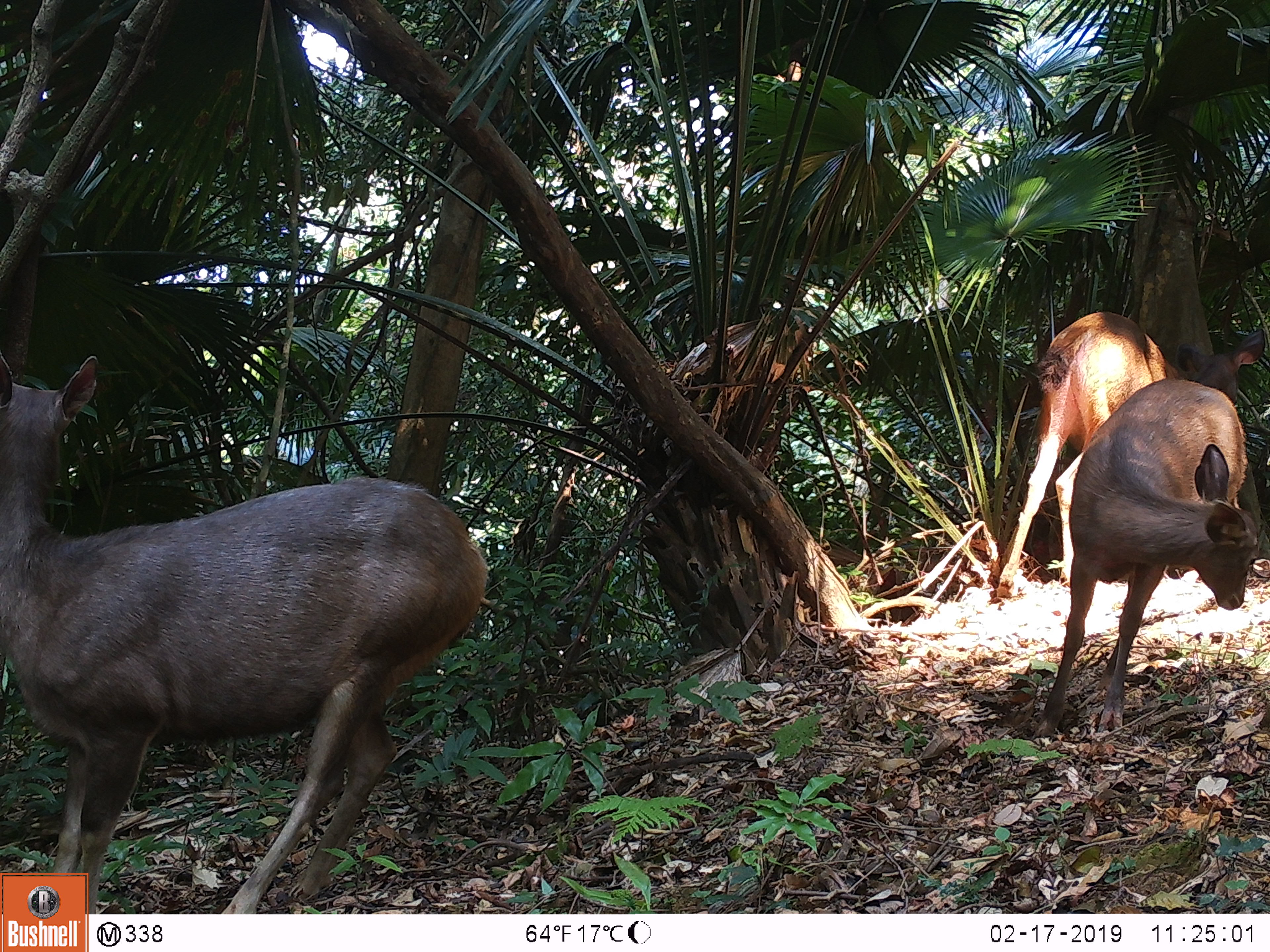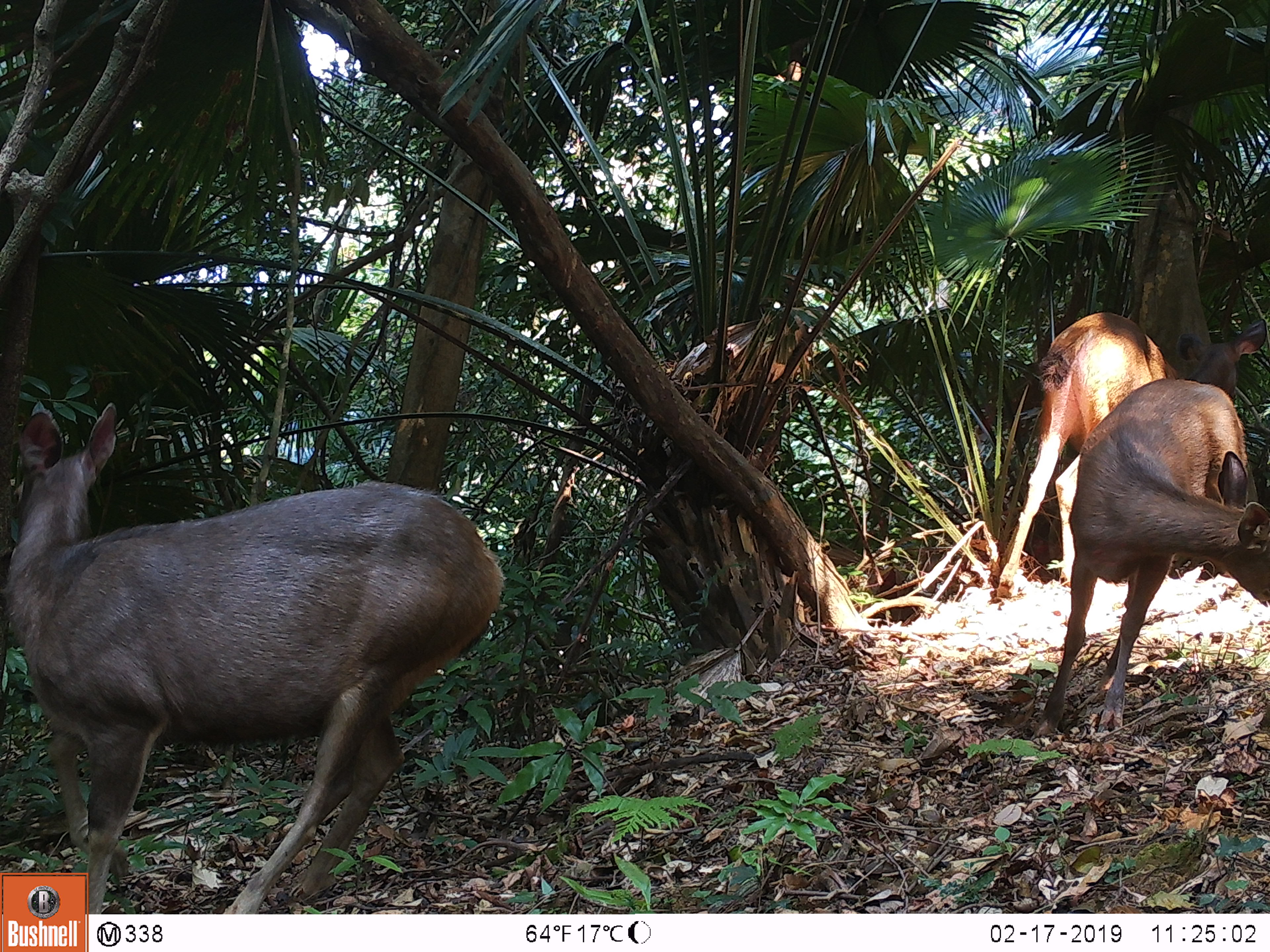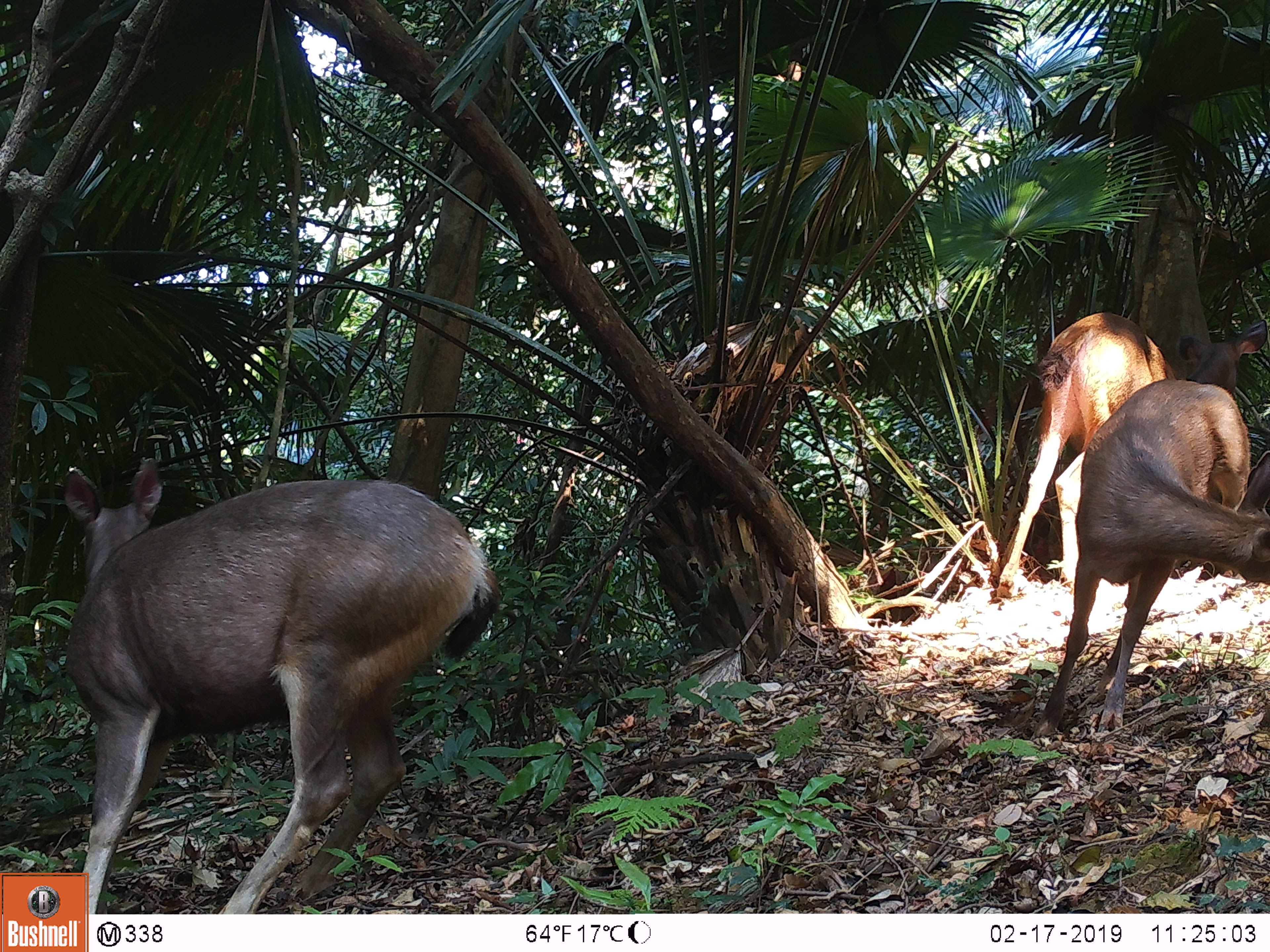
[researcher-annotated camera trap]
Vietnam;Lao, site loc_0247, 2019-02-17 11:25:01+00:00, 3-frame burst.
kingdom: Animalia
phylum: Chordata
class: Mammalia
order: Artiodactyla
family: Cervidae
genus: Rusa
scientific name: Rusa unicolor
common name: sambar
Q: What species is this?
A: Sambar (Rusa unicolor).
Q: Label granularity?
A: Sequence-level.